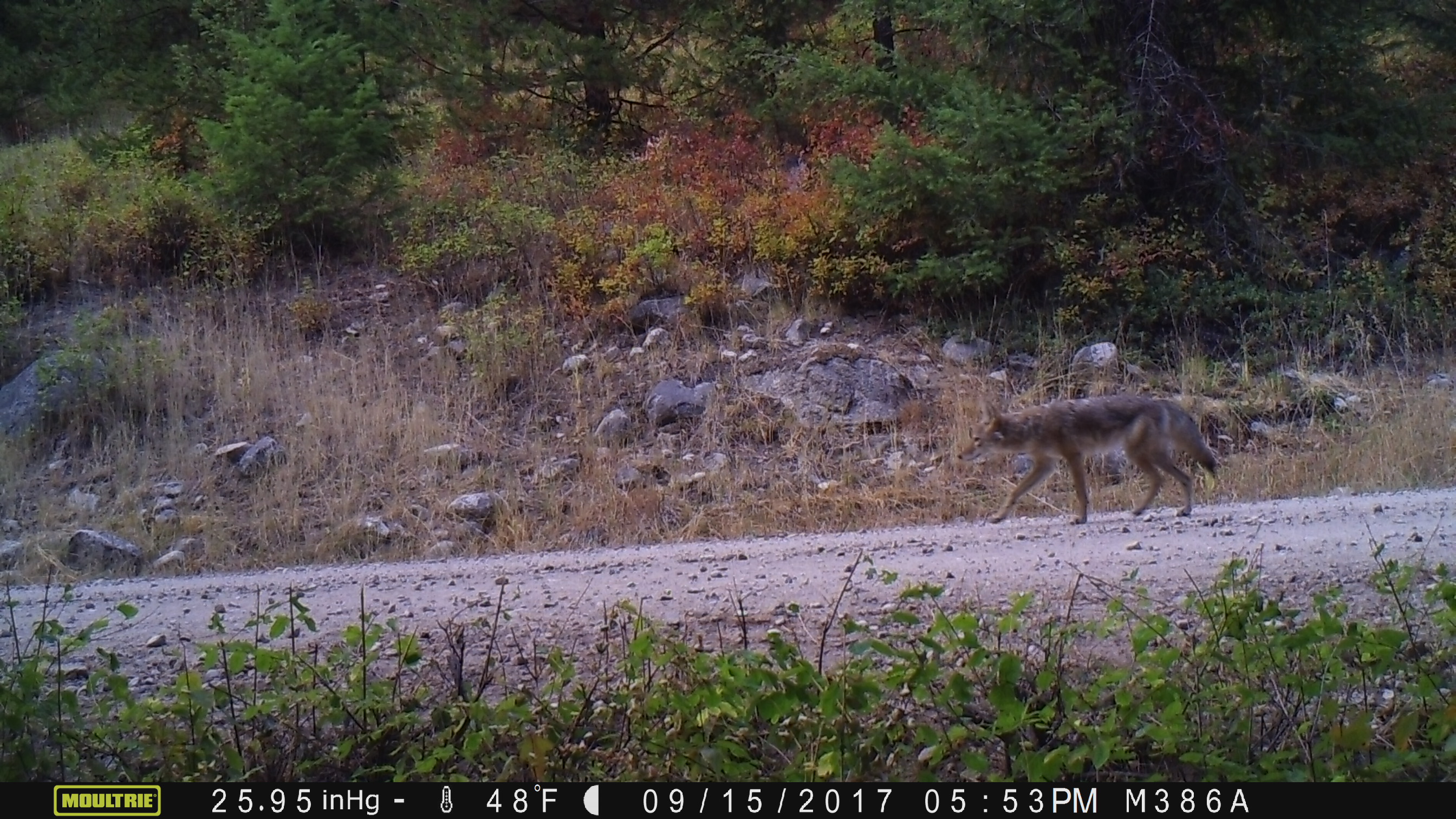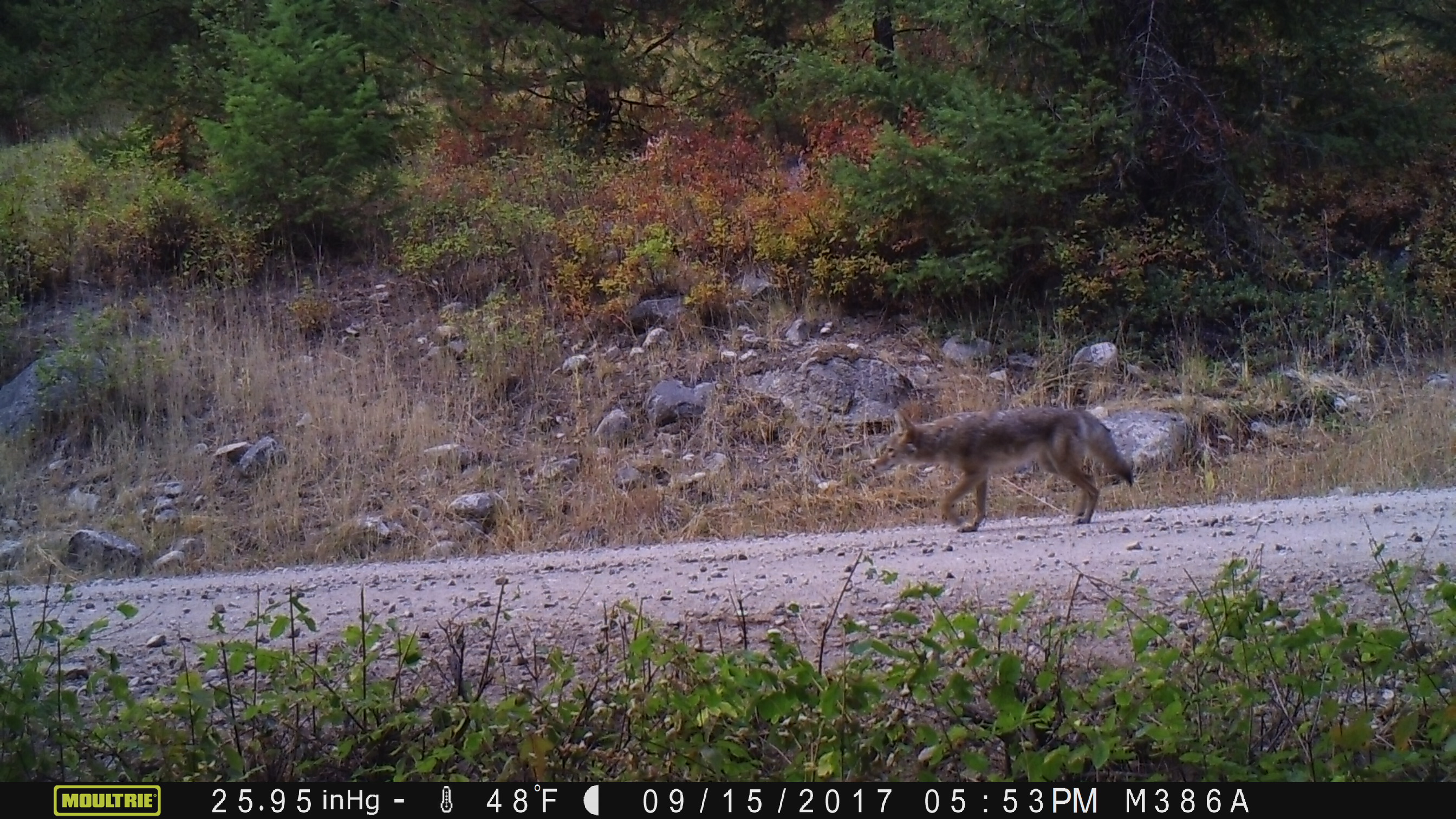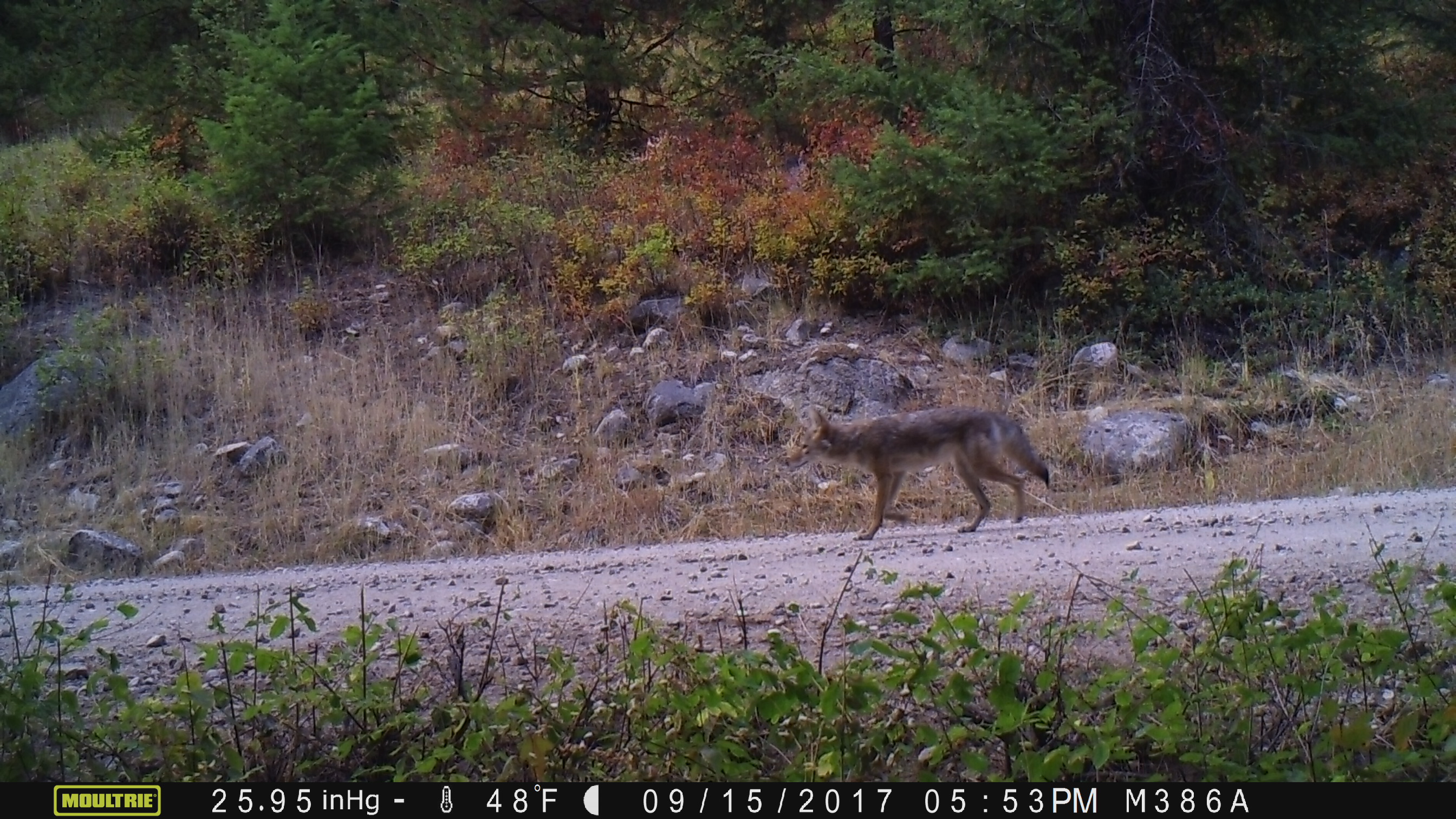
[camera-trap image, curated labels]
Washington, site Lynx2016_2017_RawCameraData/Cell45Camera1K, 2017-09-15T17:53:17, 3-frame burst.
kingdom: Animalia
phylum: Chordata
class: Mammalia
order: Carnivora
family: Canidae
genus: Canis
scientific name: Canis latrans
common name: coyote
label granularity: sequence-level